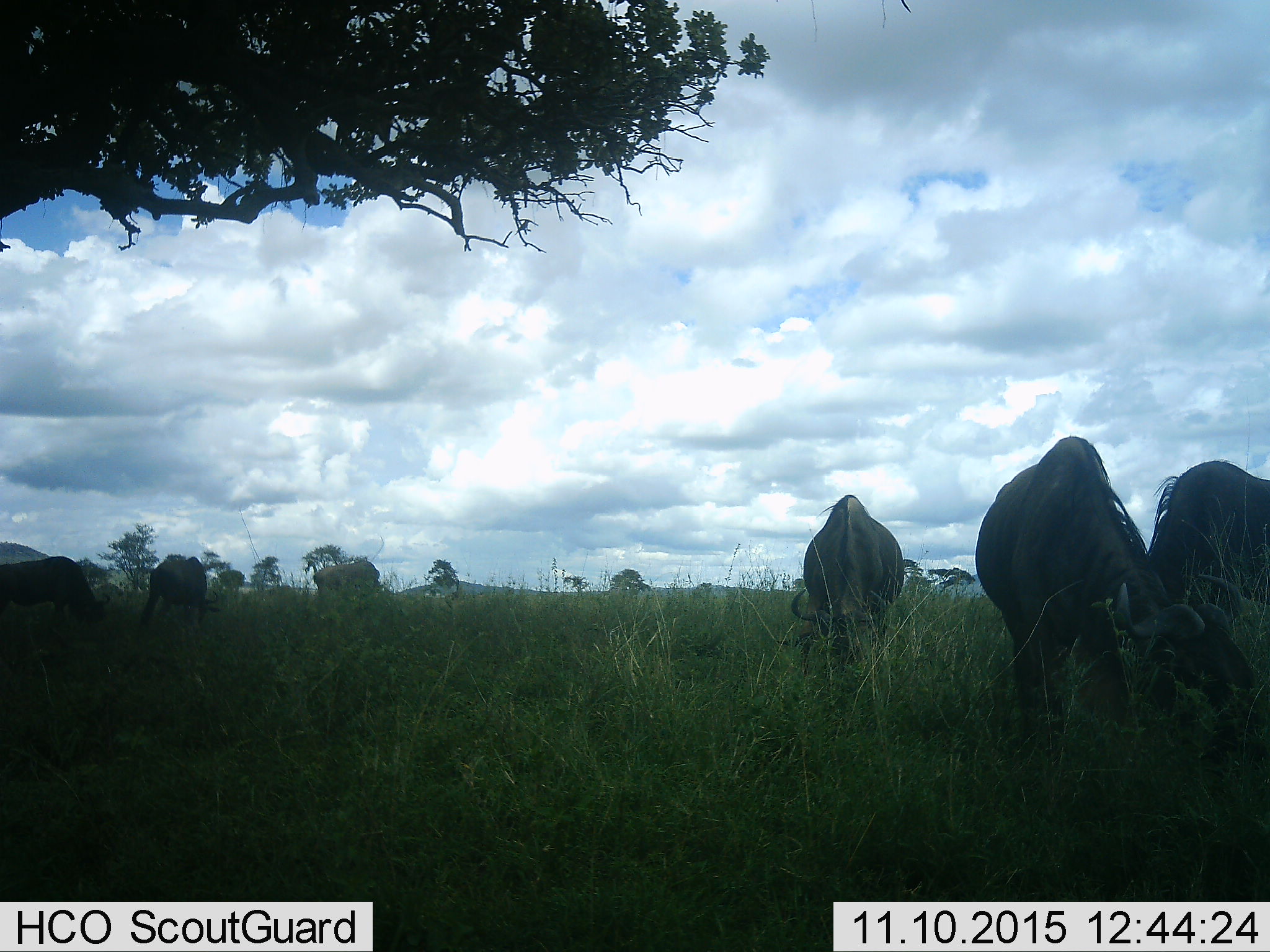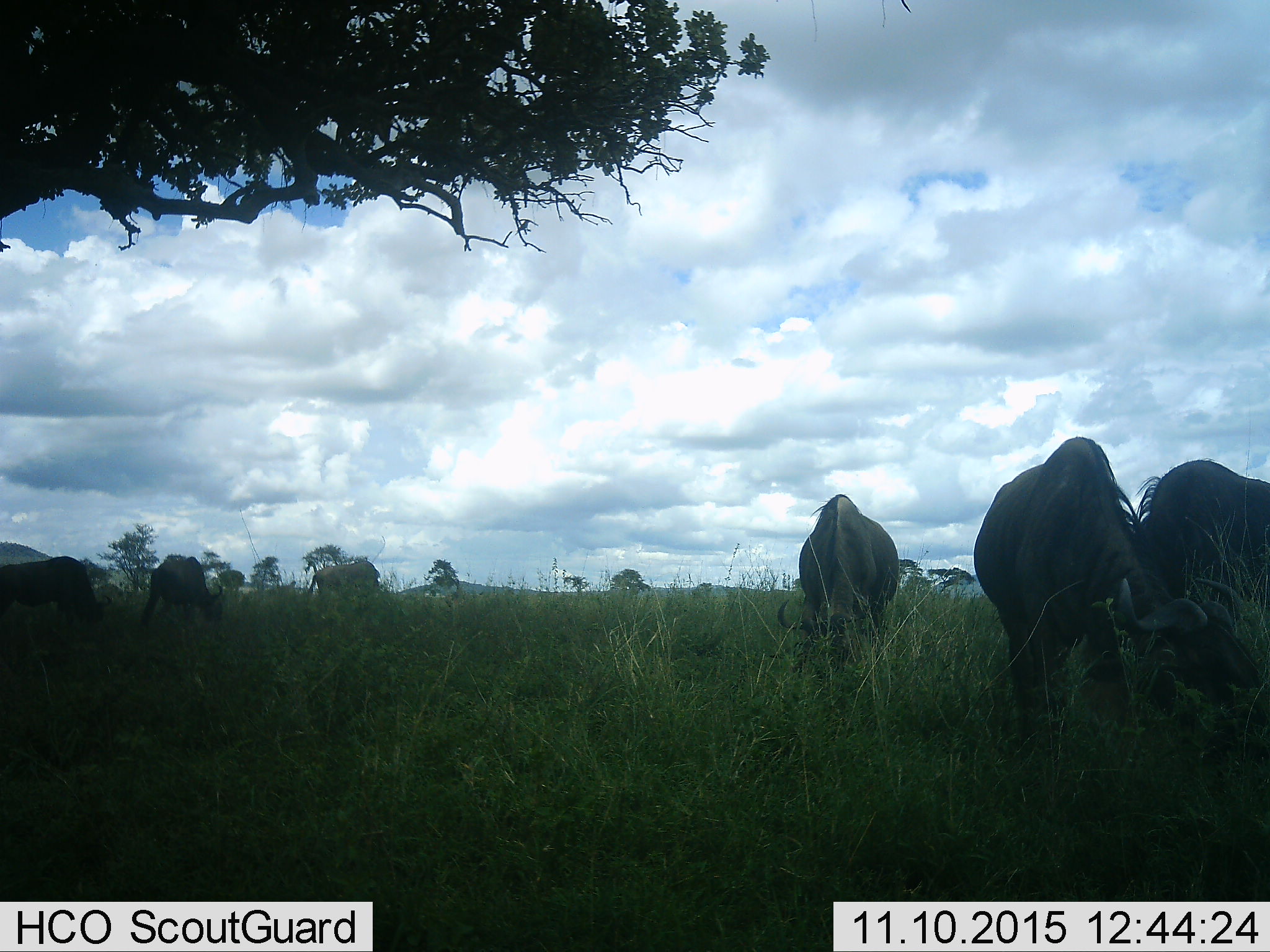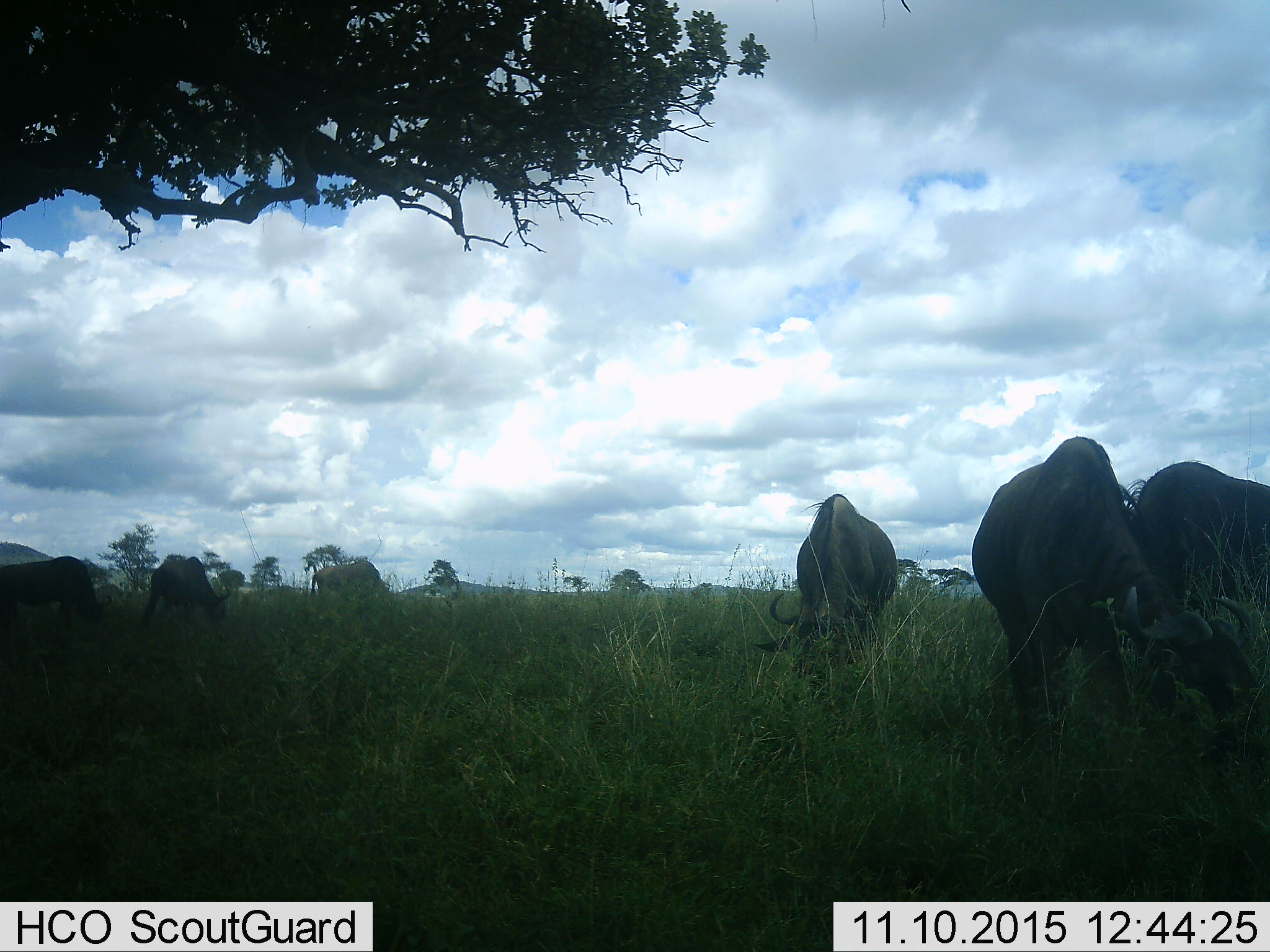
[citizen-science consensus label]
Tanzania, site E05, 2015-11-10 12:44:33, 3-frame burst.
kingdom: Animalia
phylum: Chordata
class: Mammalia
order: Artiodactyla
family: Bovidae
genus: Connochaetes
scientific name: Connochaetes taurinus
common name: blue wildebeest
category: wildebeest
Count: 6.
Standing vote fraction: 33%.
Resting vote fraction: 0%.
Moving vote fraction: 8%.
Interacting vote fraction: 0%.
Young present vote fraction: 0%.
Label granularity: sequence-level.